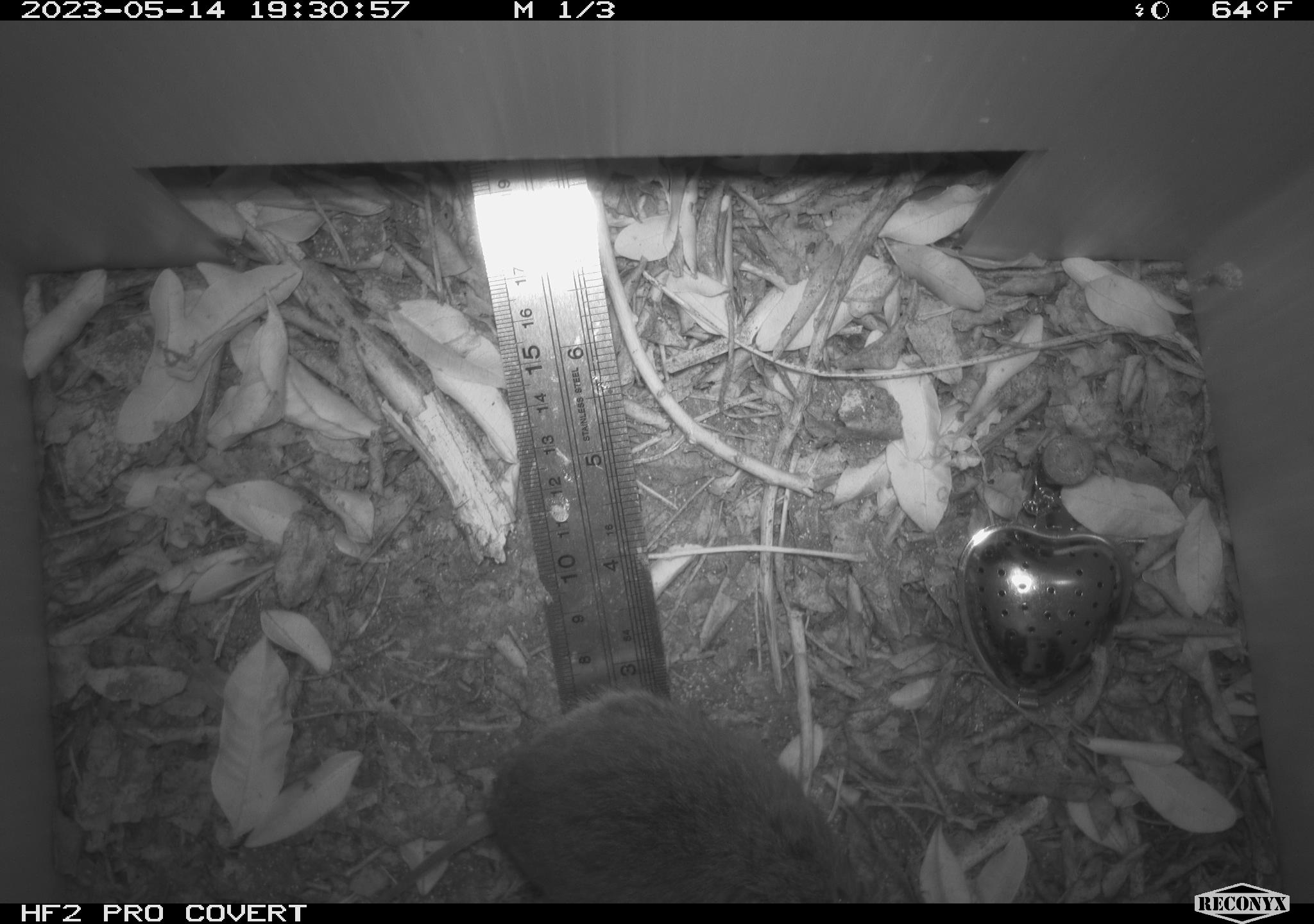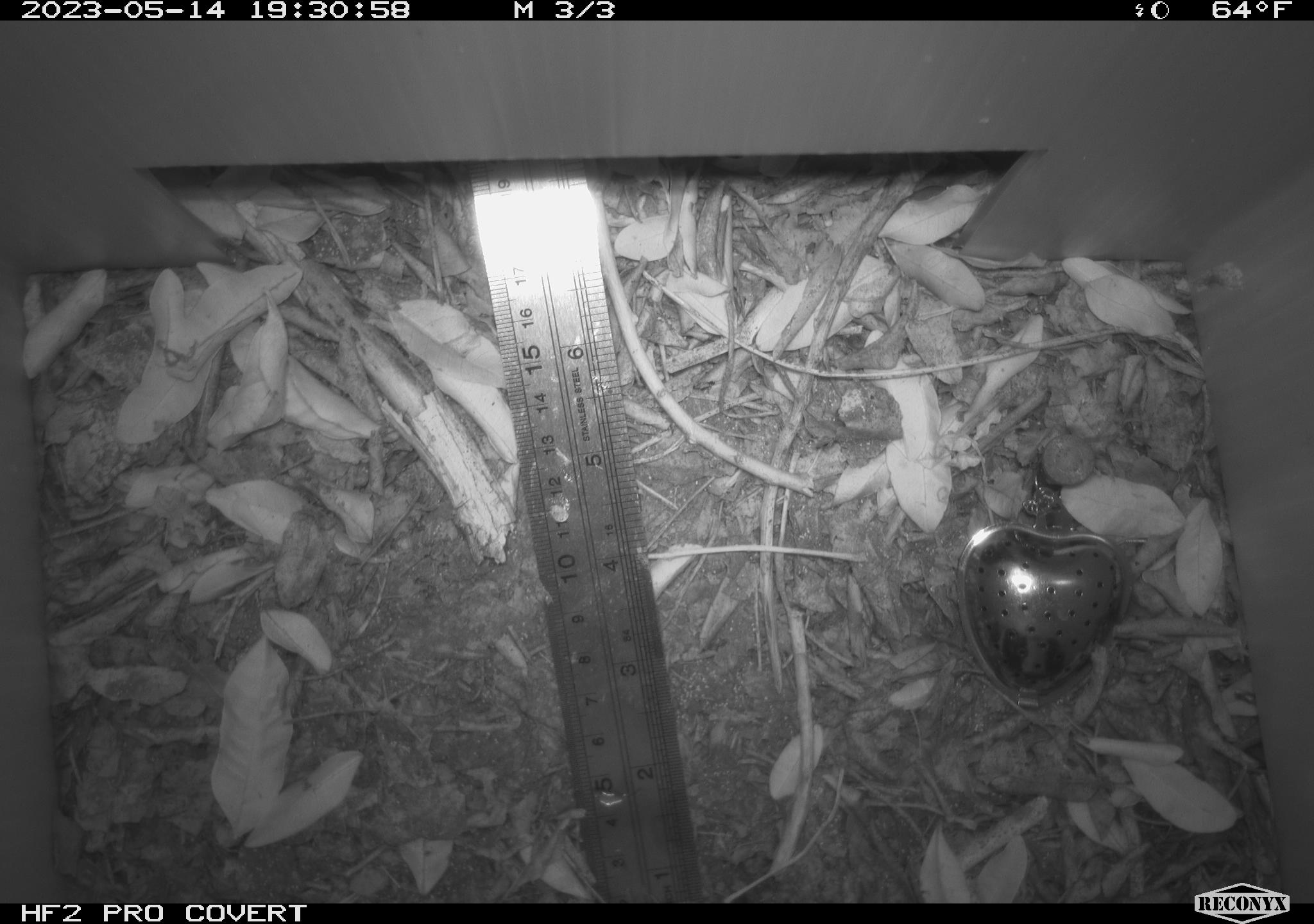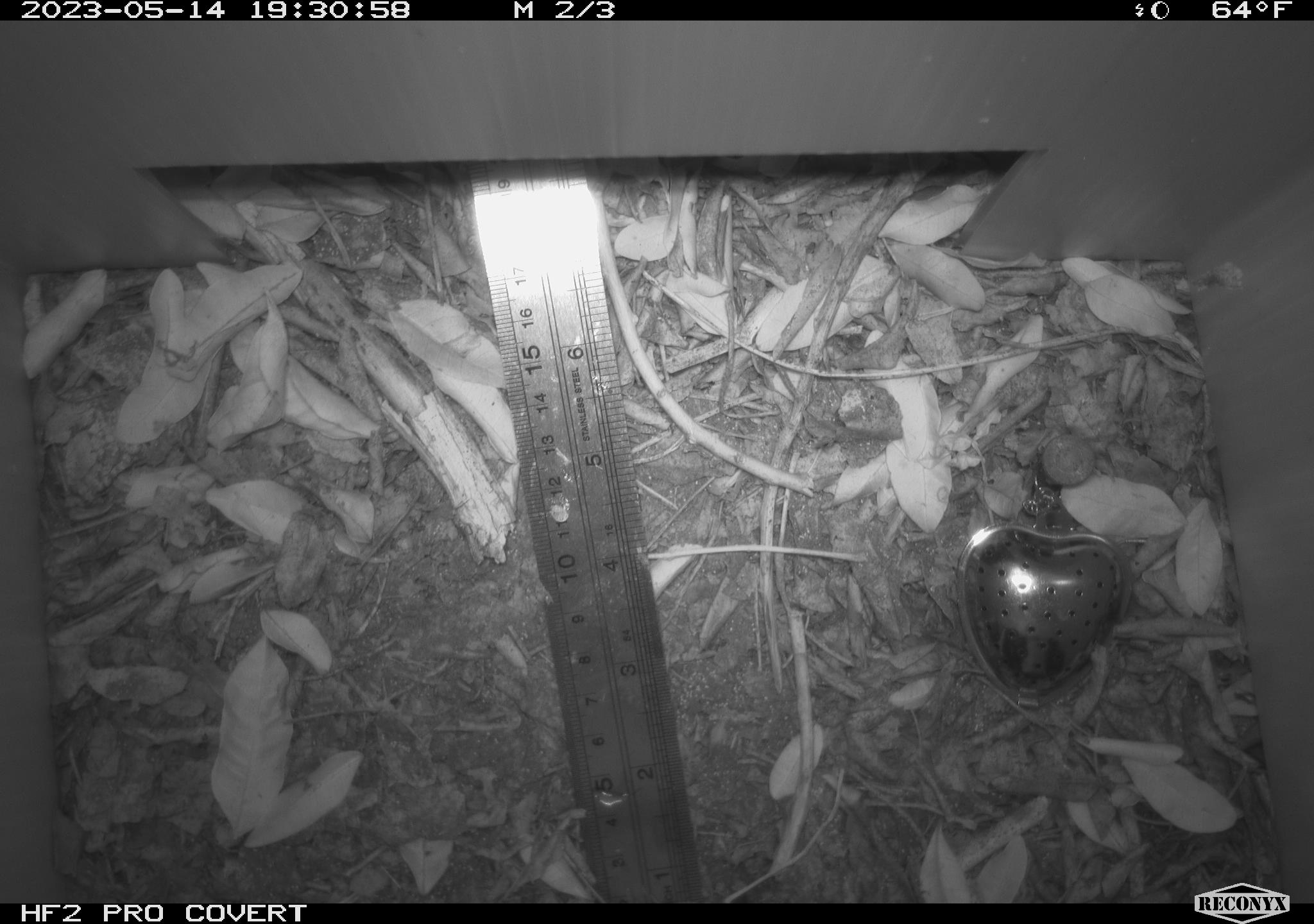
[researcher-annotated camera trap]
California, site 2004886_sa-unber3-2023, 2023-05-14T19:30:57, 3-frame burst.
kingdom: Animalia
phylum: Chordata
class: Mammalia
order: Rodentia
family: Cricetidae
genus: Microtus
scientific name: Microtus californicus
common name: california vole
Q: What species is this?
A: California vole (Microtus californicus).